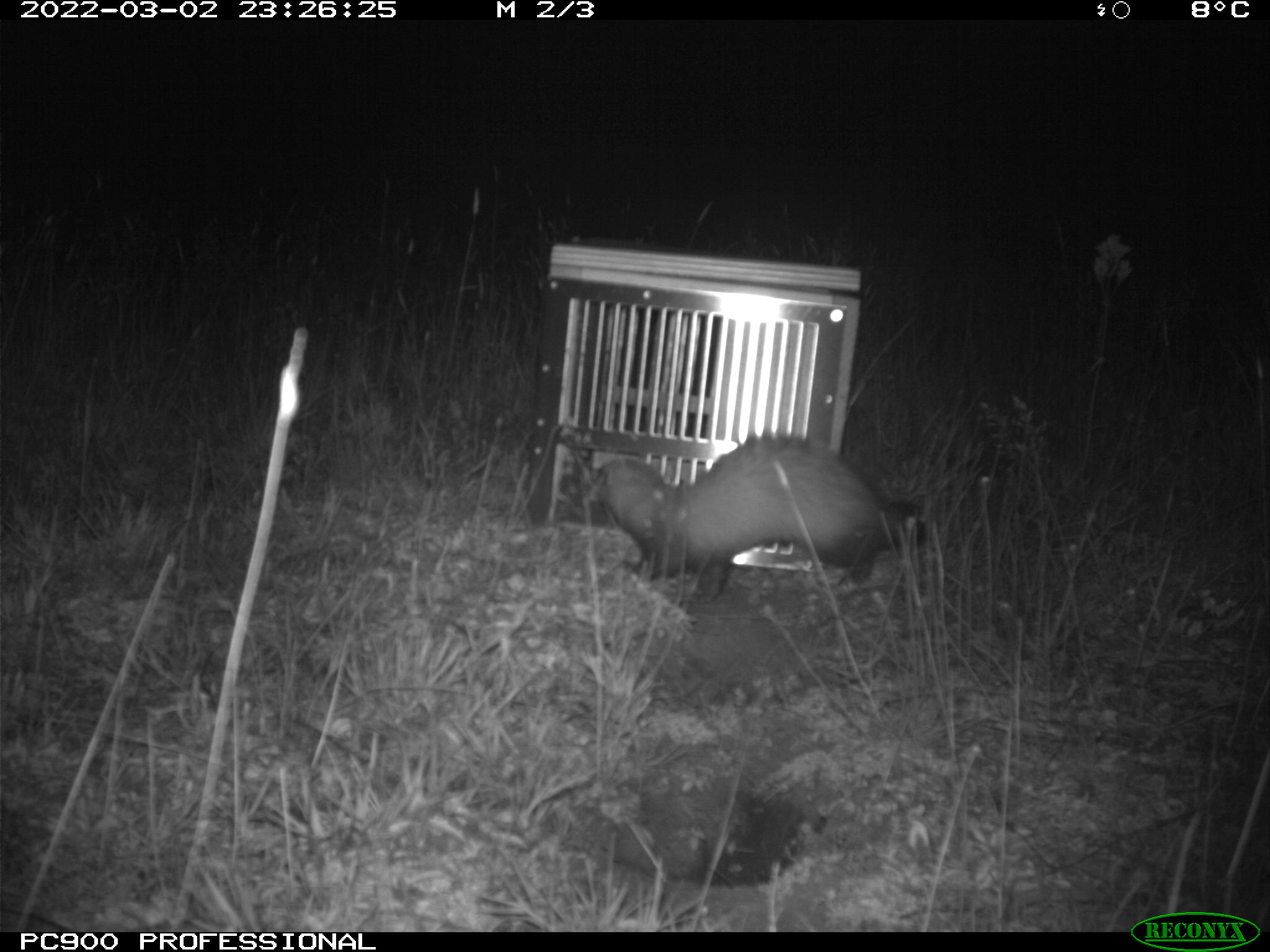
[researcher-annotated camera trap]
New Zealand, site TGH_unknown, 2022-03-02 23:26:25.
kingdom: Animalia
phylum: Chordata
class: Mammalia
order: Carnivora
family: Mustelidae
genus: Mustela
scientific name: Mustela furo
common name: ferret